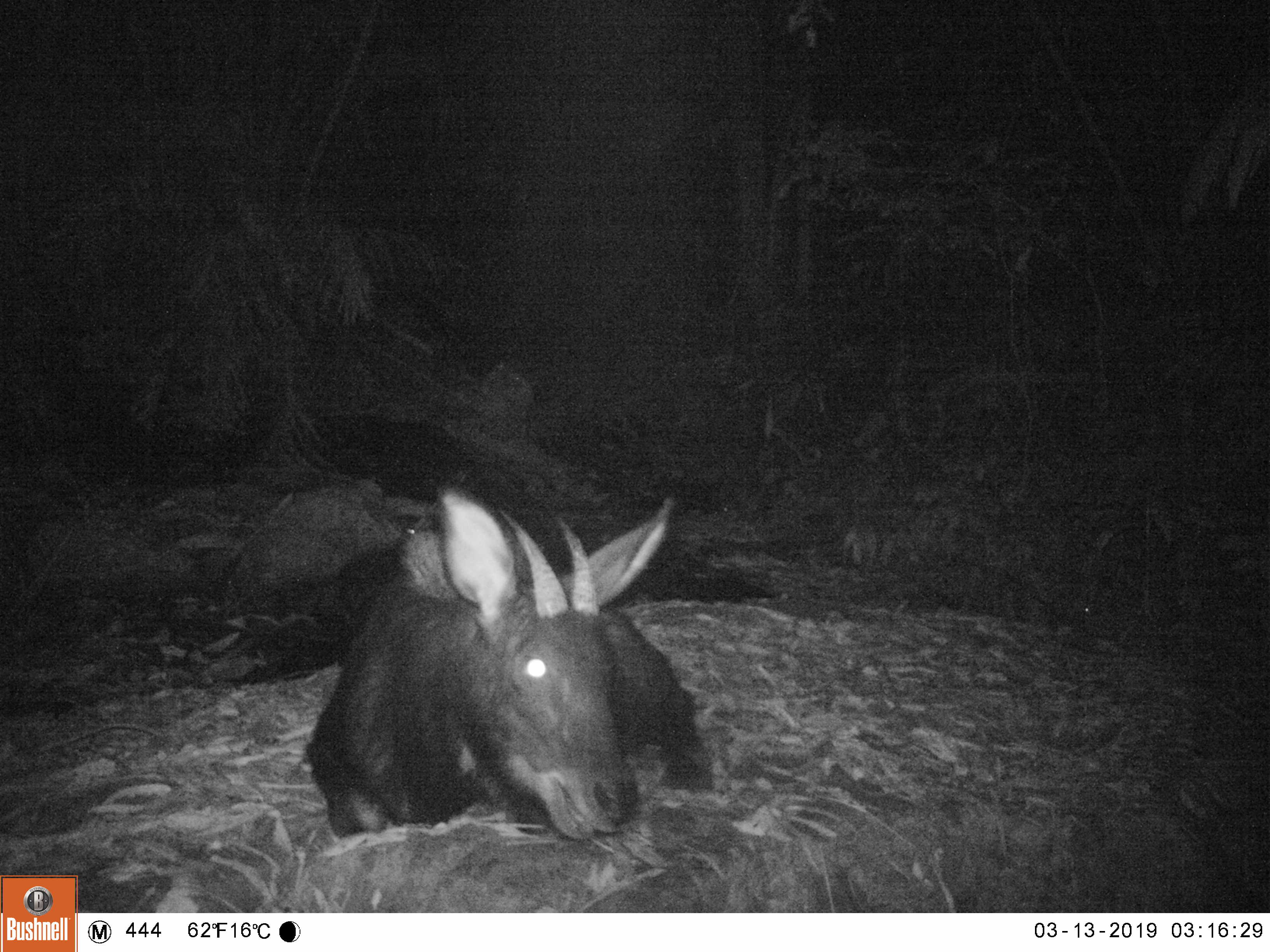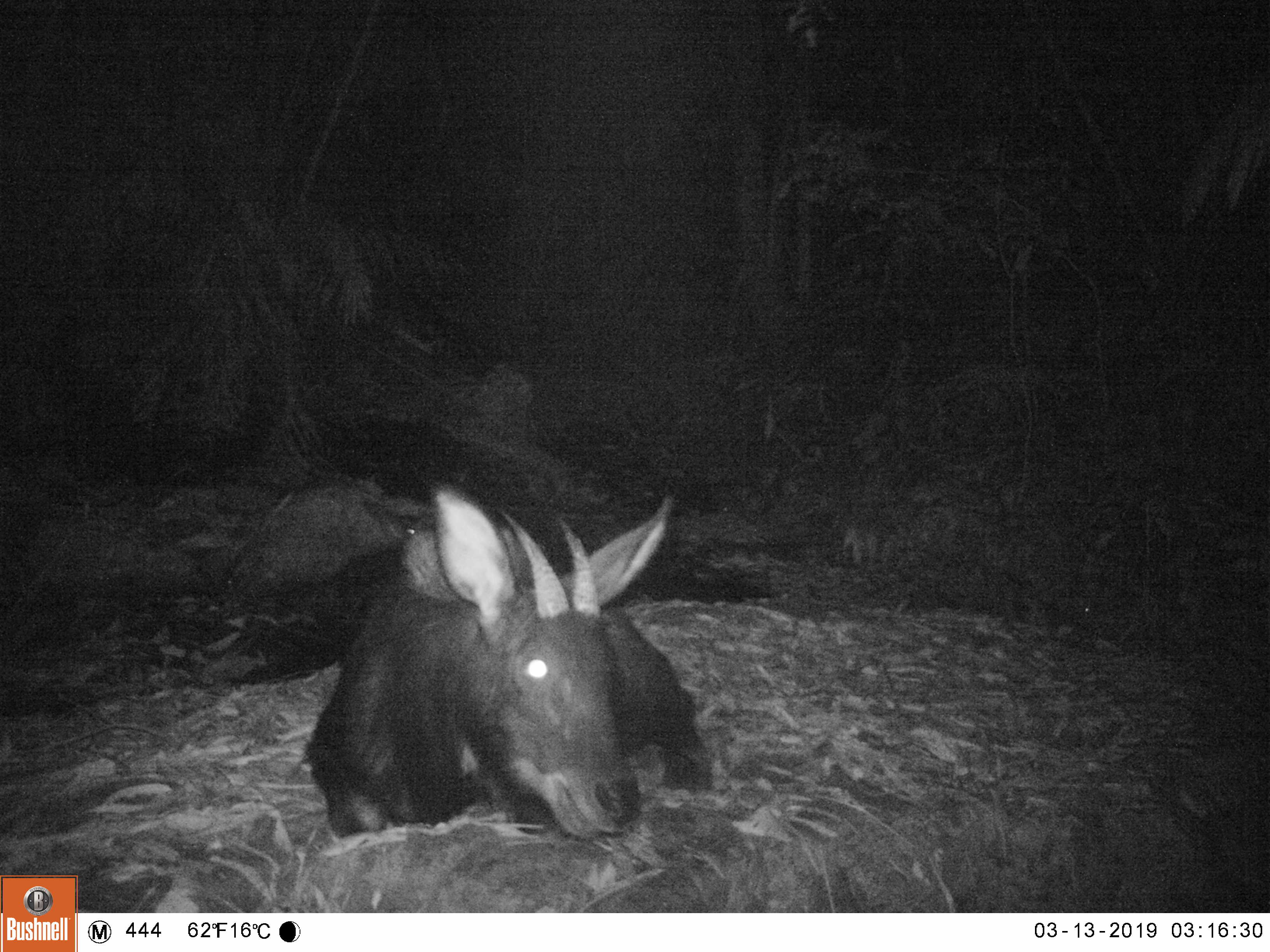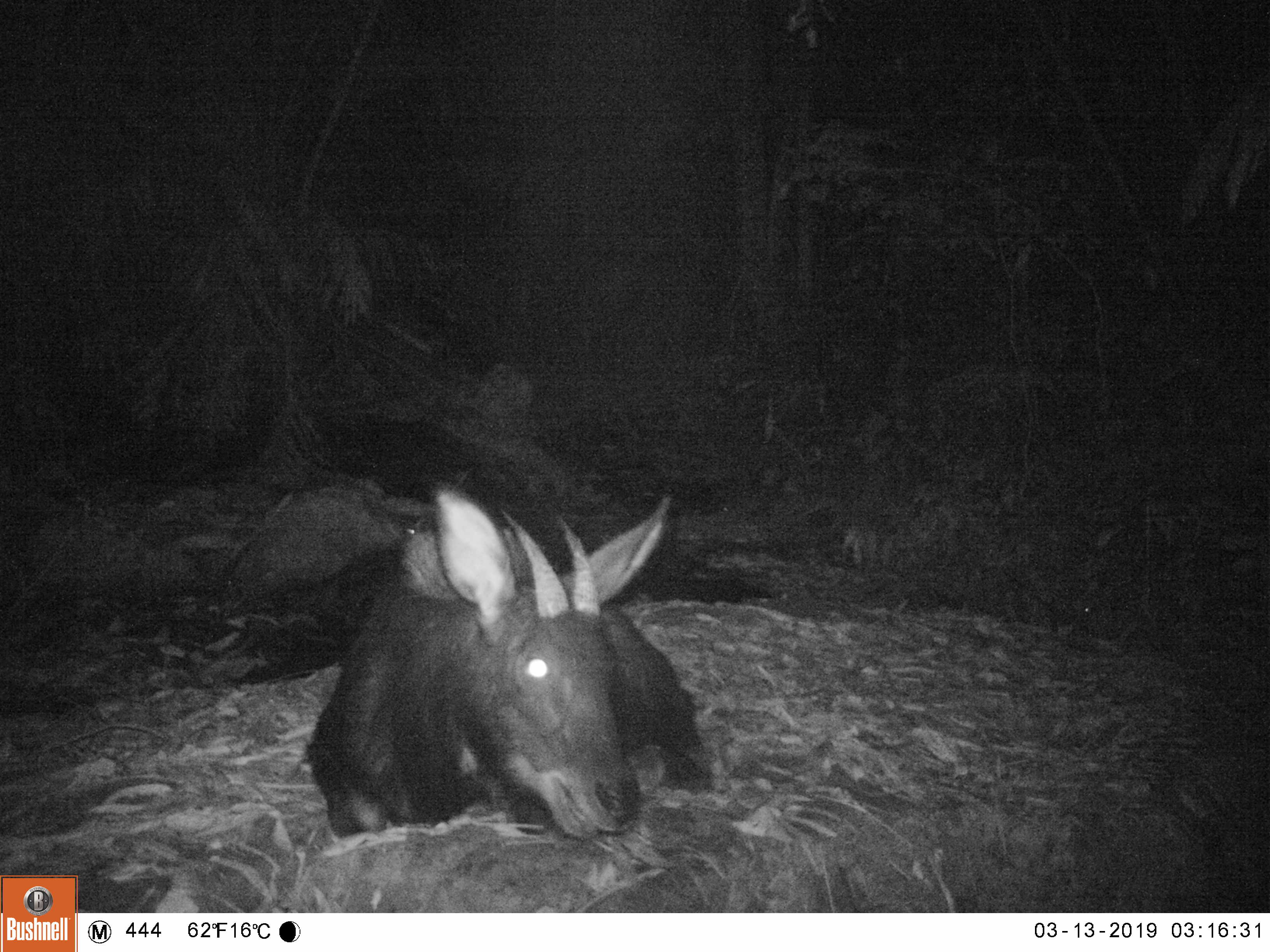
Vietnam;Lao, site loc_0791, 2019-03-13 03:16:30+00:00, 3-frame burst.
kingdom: Animalia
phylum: Chordata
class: Mammalia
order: Artiodactyla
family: Bovidae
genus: Capricornis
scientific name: Capricornis sumatraensis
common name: chinese serow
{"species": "chinese serow (Capricornis sumatraensis)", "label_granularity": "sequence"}